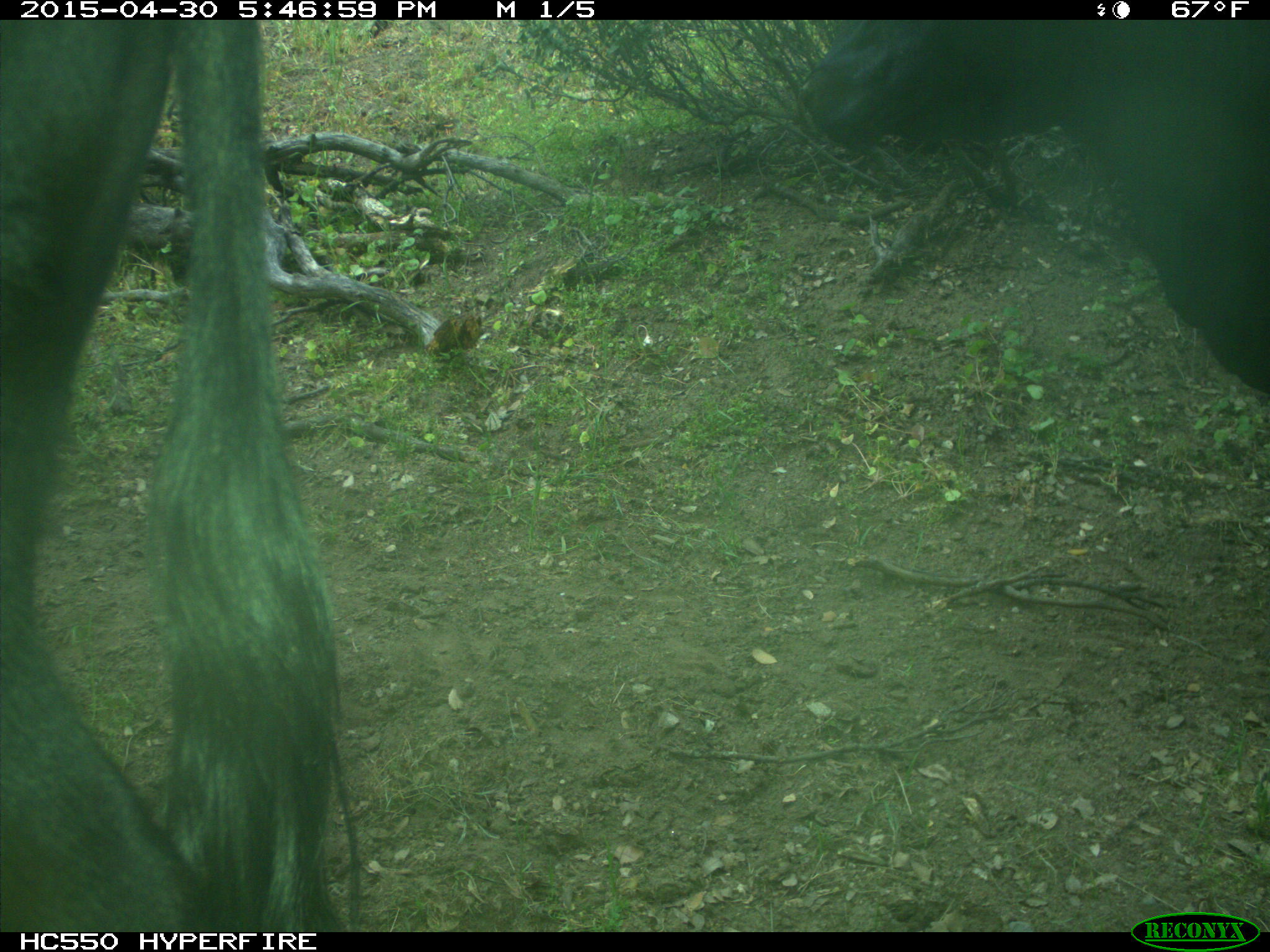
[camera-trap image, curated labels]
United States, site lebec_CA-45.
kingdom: Animalia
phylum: Chordata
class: Mammalia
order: Artiodactyla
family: Bovidae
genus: Bos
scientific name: Bos taurus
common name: domestic cow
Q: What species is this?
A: Bos taurus (domestic cow).